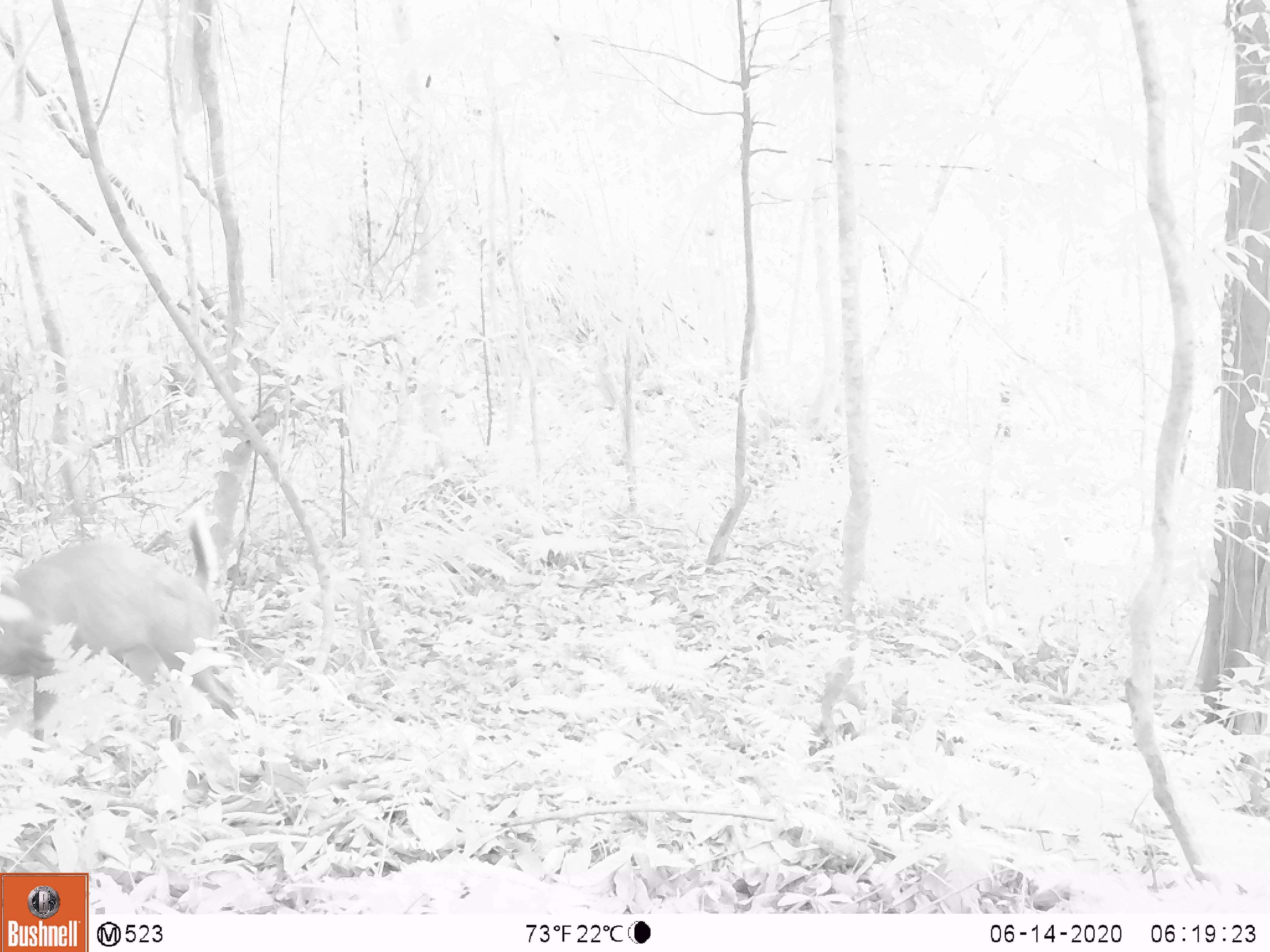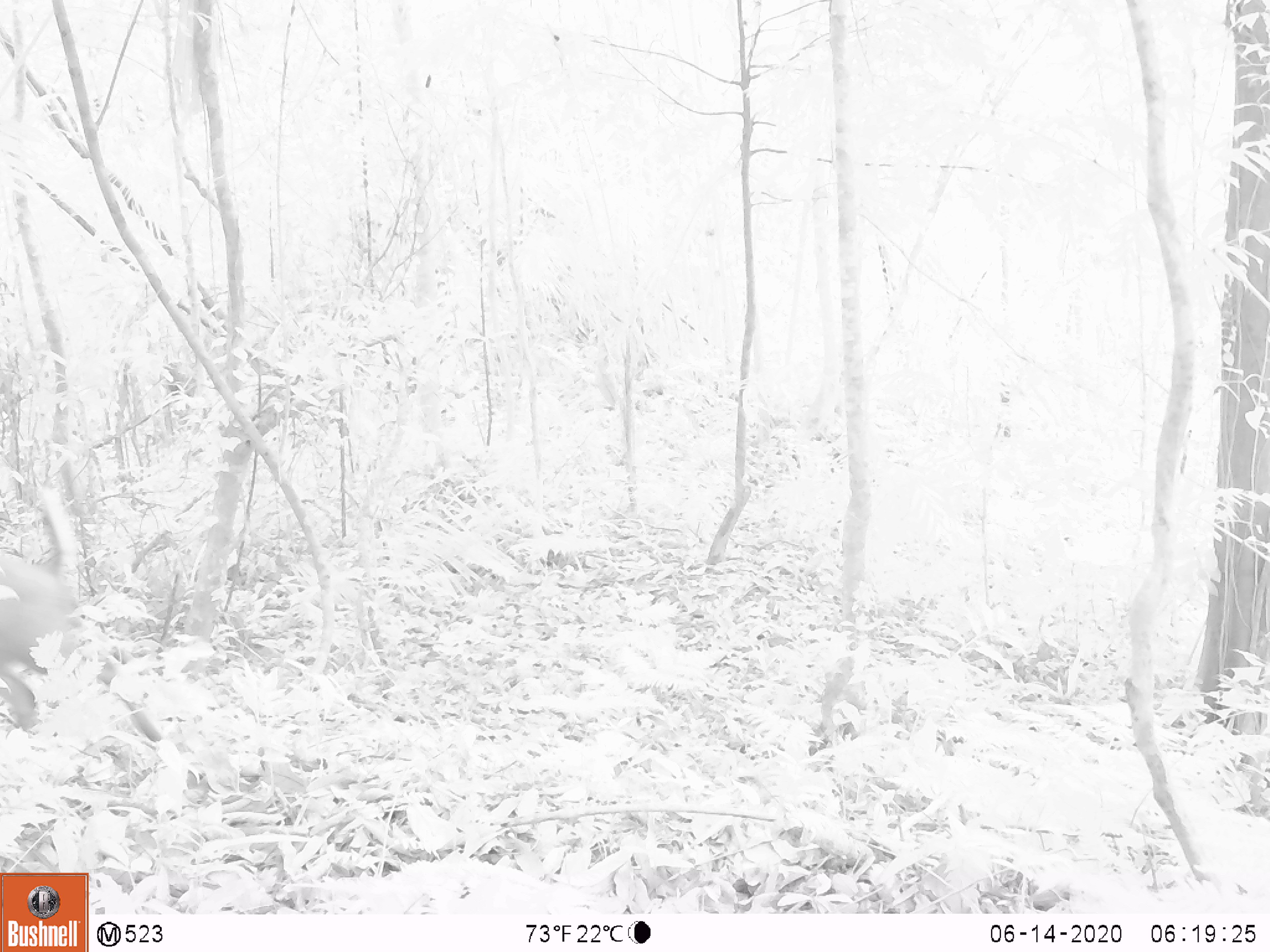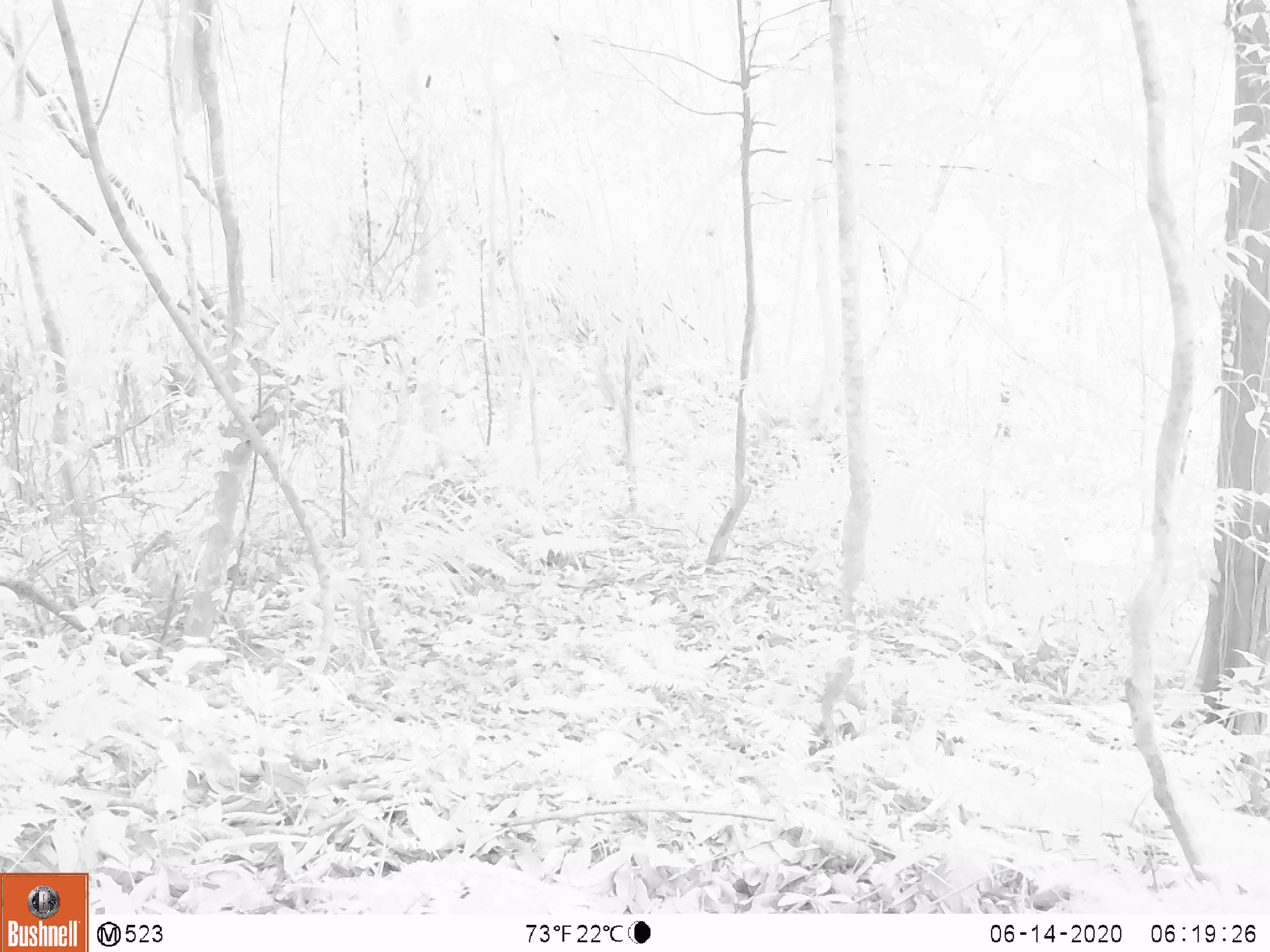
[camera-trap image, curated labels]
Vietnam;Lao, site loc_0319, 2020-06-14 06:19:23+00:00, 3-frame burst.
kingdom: Animalia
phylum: Chordata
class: Mammalia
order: Artiodactyla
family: Cervidae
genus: Muntiacus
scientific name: Muntiacus rooseveltorum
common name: roosevelt's muntjac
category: roosevelts muntjac group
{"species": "roosevelts muntjac group (roosevelt's muntjac) (Muntiacus rooseveltorum)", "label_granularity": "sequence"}